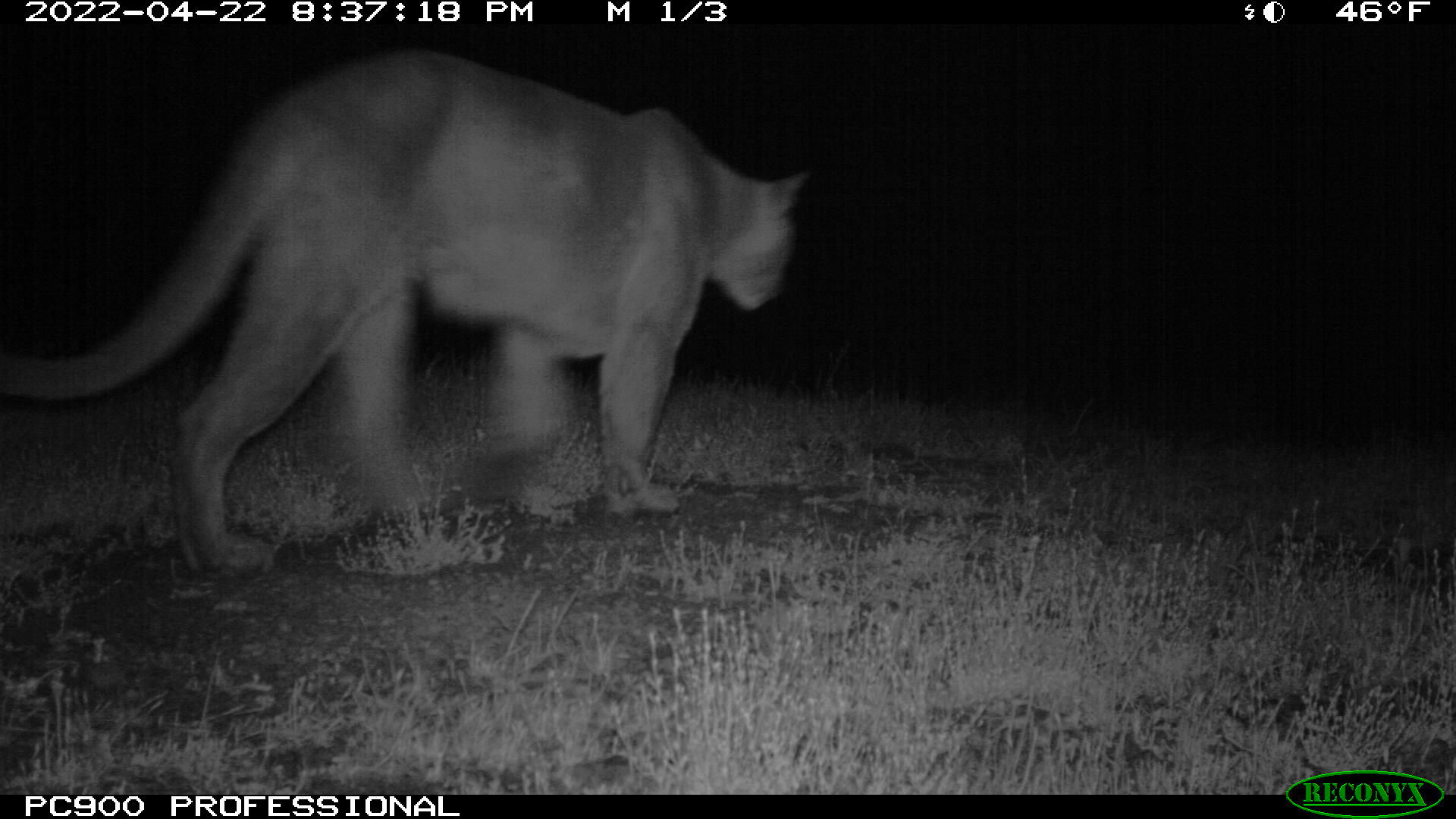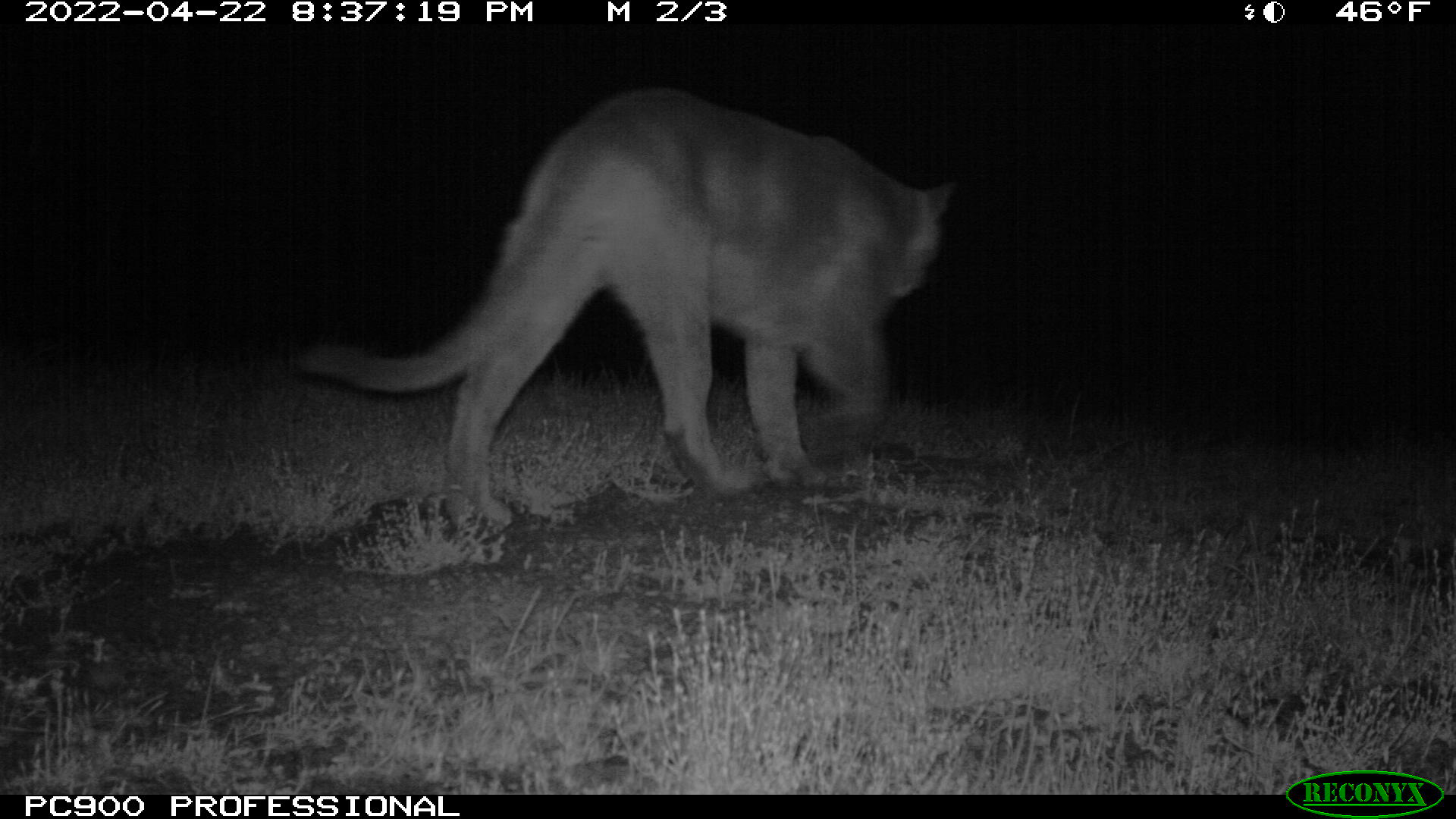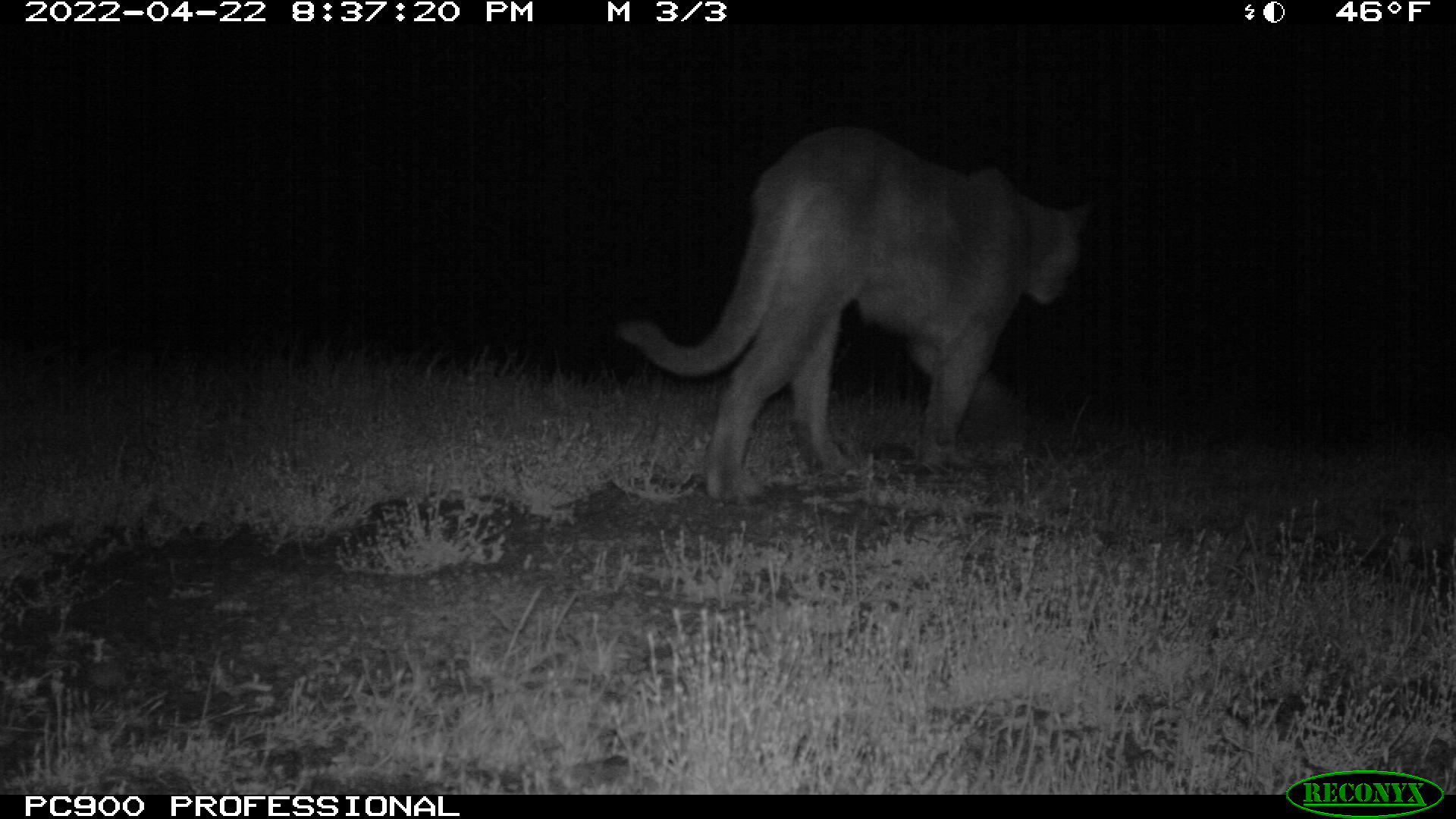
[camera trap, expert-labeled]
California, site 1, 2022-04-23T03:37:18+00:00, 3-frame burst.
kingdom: Animalia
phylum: Chordata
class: Mammalia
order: Carnivora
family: Felidae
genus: Puma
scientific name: Puma concolor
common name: puma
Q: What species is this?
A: Puma (Puma concolor).